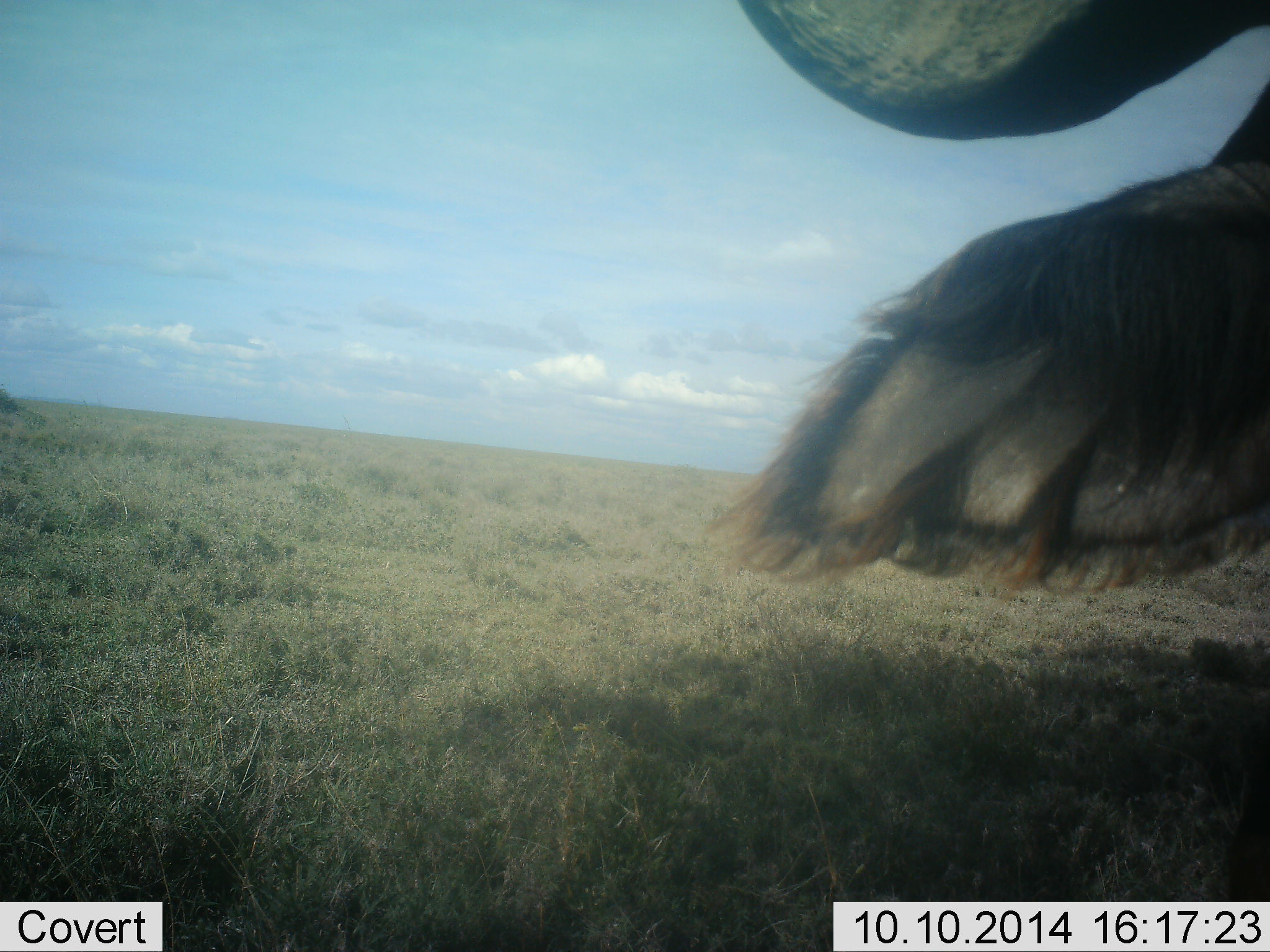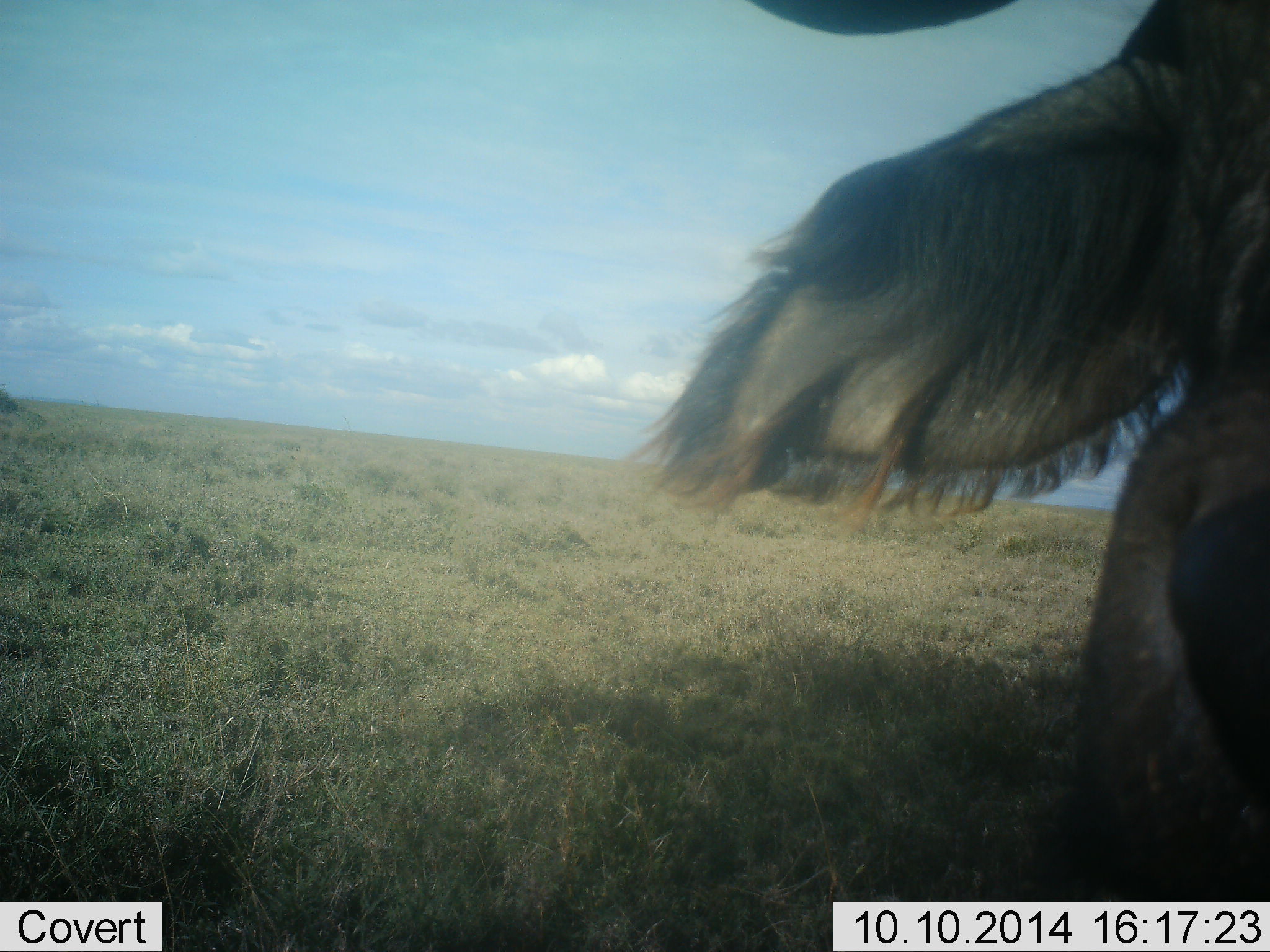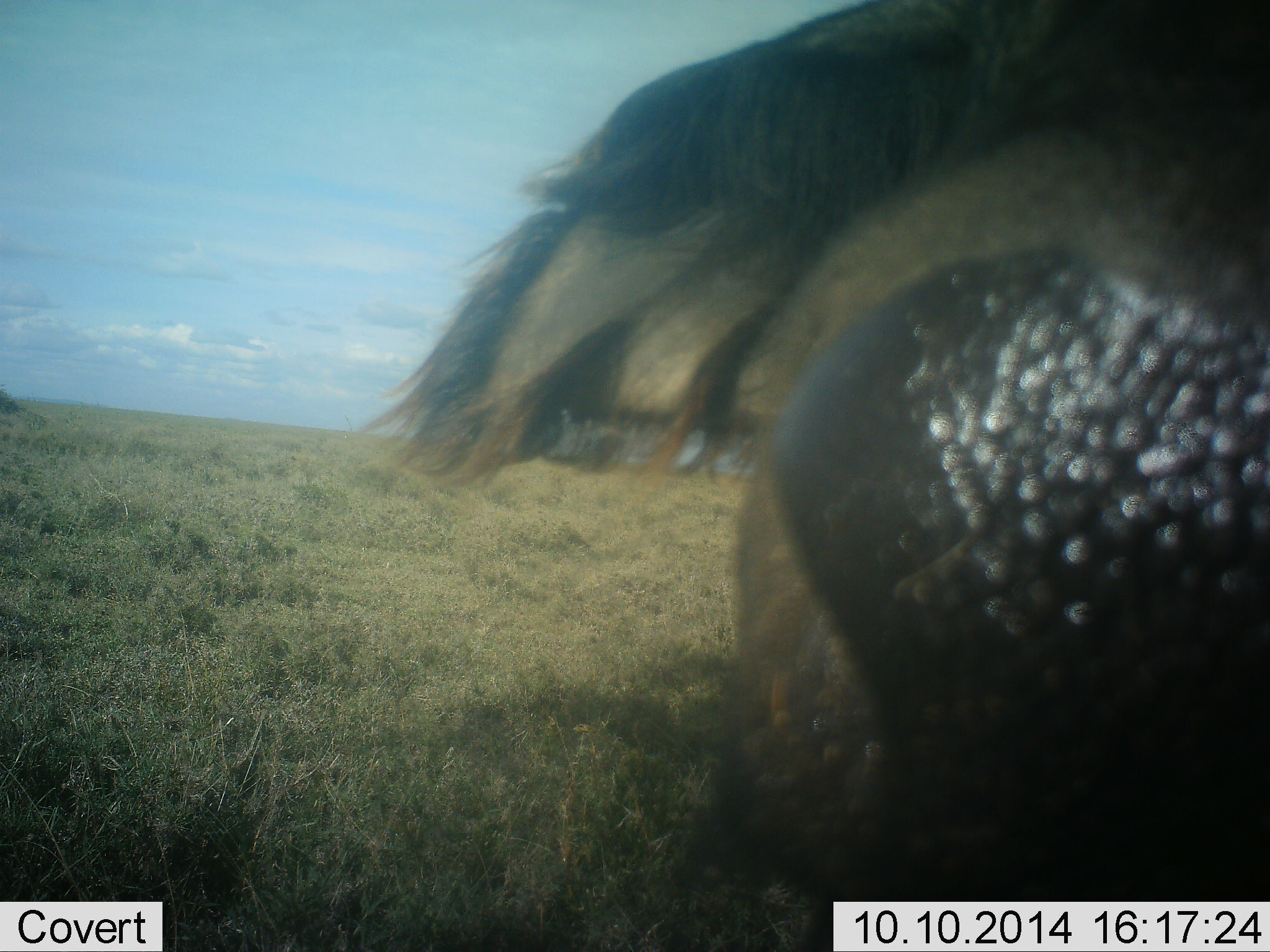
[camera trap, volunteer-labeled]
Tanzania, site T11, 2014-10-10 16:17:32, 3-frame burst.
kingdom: Animalia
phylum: Chordata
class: Mammalia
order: Artiodactyla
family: Bovidae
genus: Connochaetes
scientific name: Connochaetes taurinus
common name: blue wildebeest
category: wildebeest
Wildebeest (blue wildebeest) (Connochaetes taurinus), count 1. Behavior (volunteer vote fractions): standing 70%, resting 10%, moving 20%, interacting 10%. Young present (vote fraction): 0%. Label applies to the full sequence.